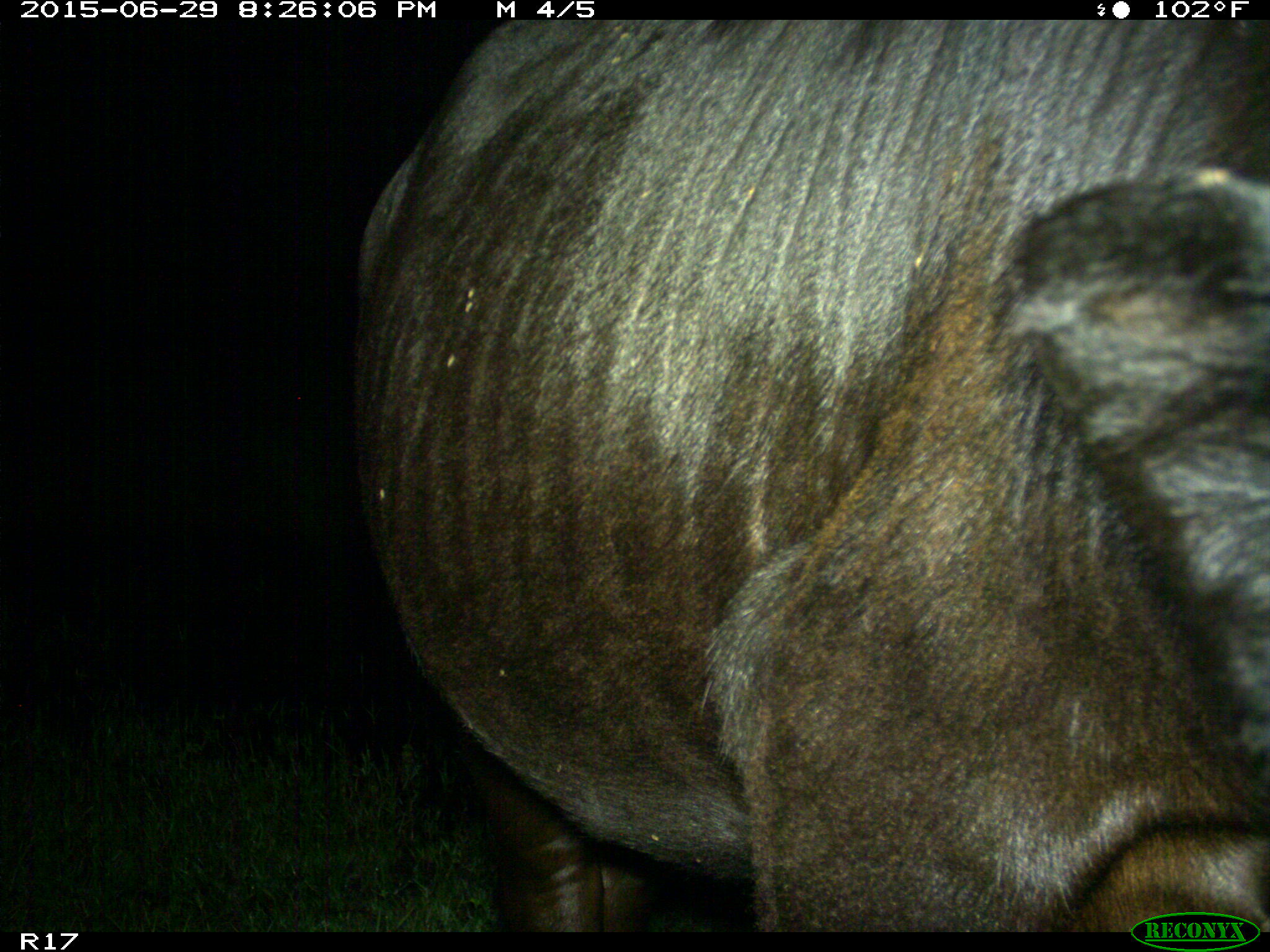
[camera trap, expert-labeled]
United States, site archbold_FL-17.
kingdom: Animalia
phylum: Chordata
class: Mammalia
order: Artiodactyla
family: Bovidae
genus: Bos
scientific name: Bos taurus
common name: domestic cow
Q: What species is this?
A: Bos taurus (domestic cow).